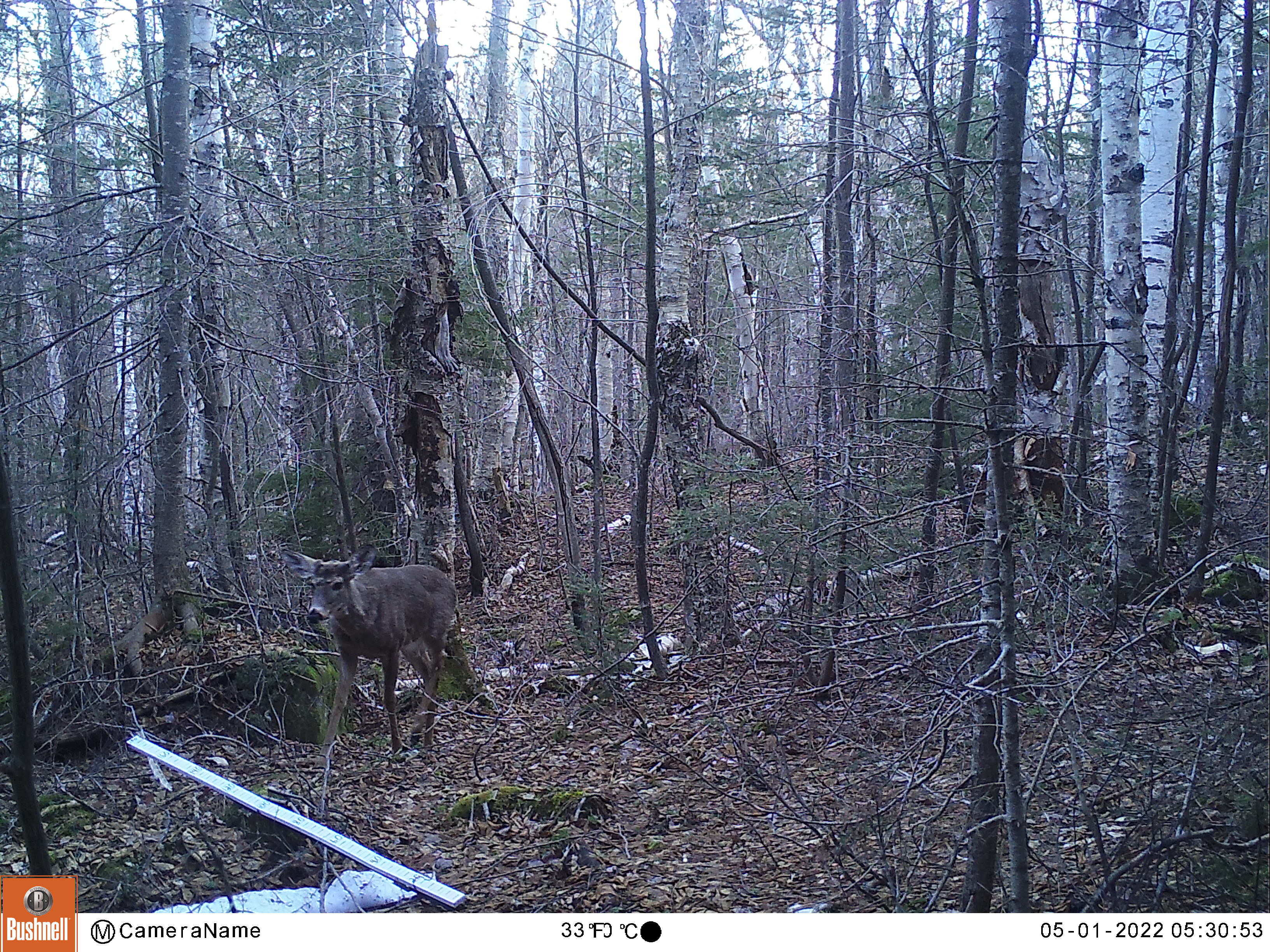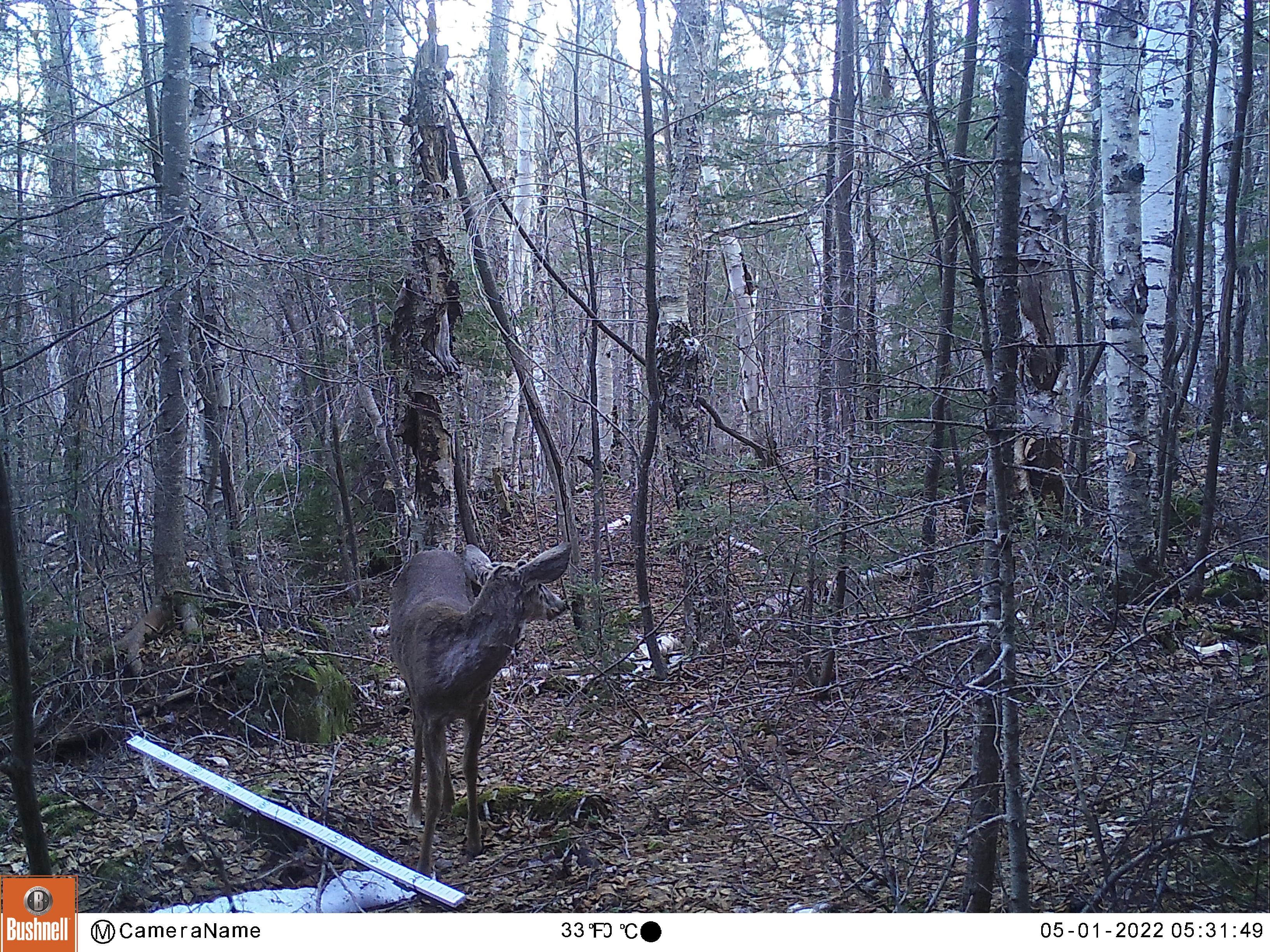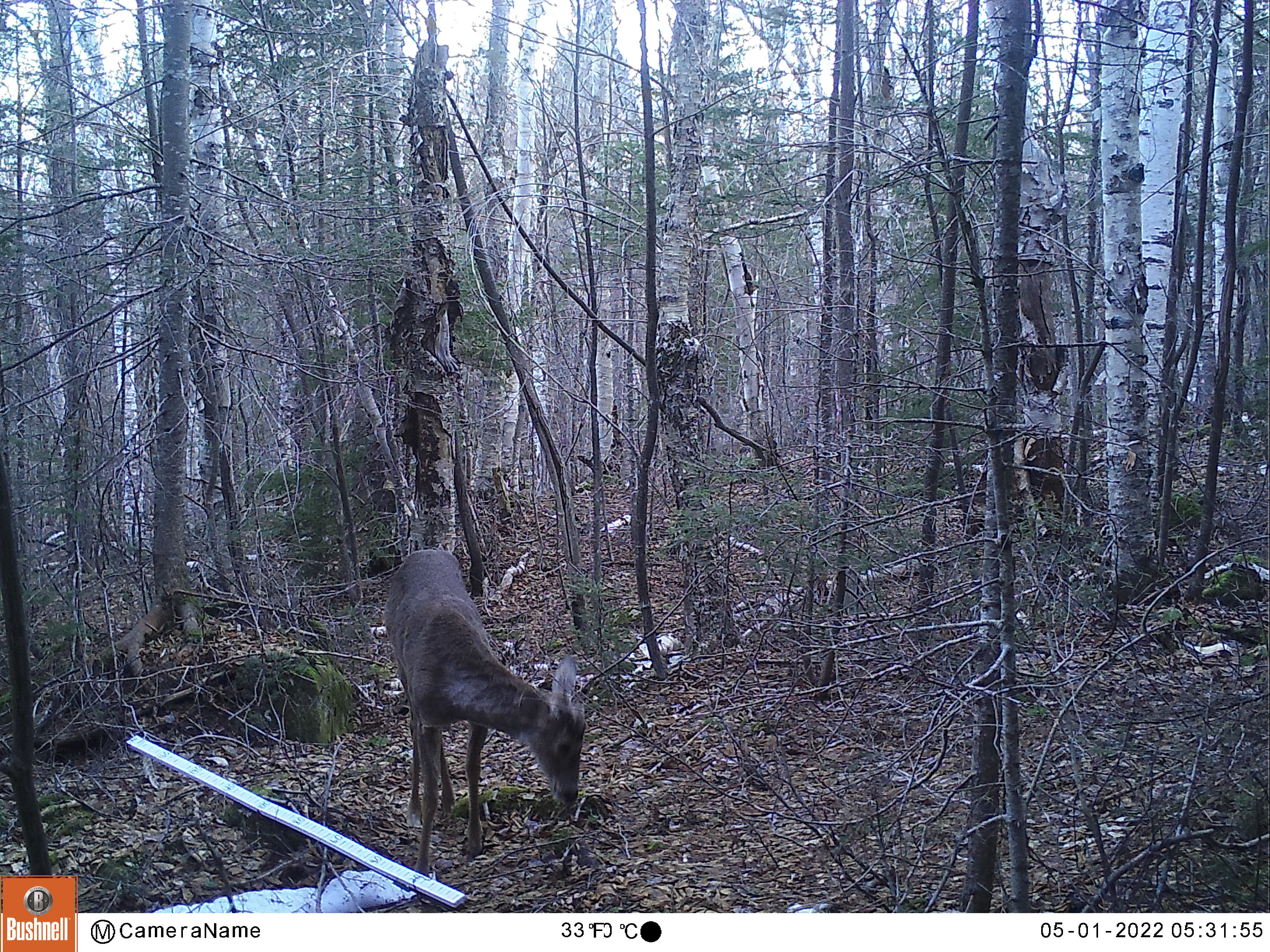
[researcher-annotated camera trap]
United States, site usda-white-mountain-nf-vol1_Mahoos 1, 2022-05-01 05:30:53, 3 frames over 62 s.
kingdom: Animalia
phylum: Chordata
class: Mammalia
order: Artiodactyla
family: Cervidae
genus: Odocoileus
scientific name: Odocoileus virginianus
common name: white-tailed deer